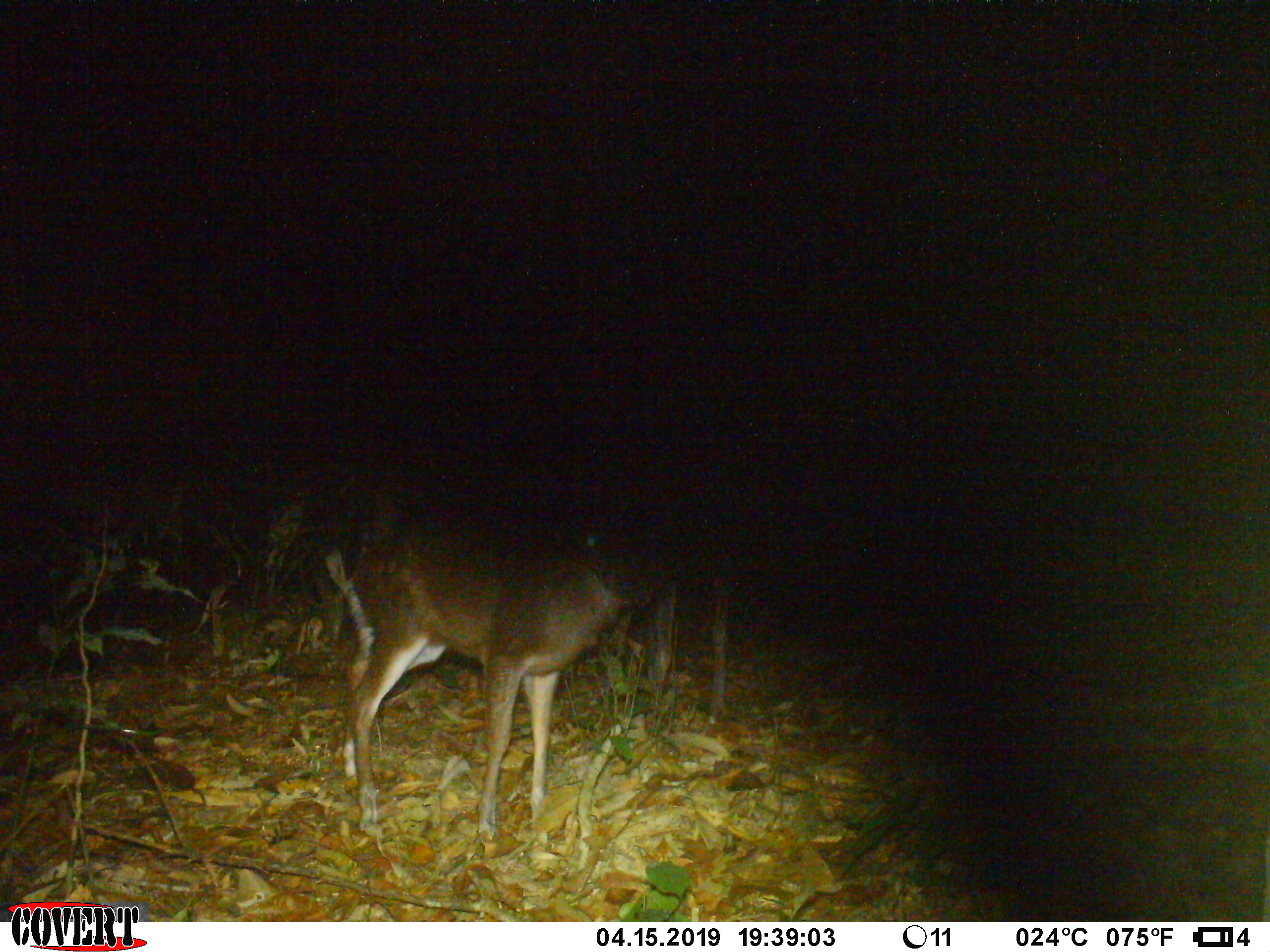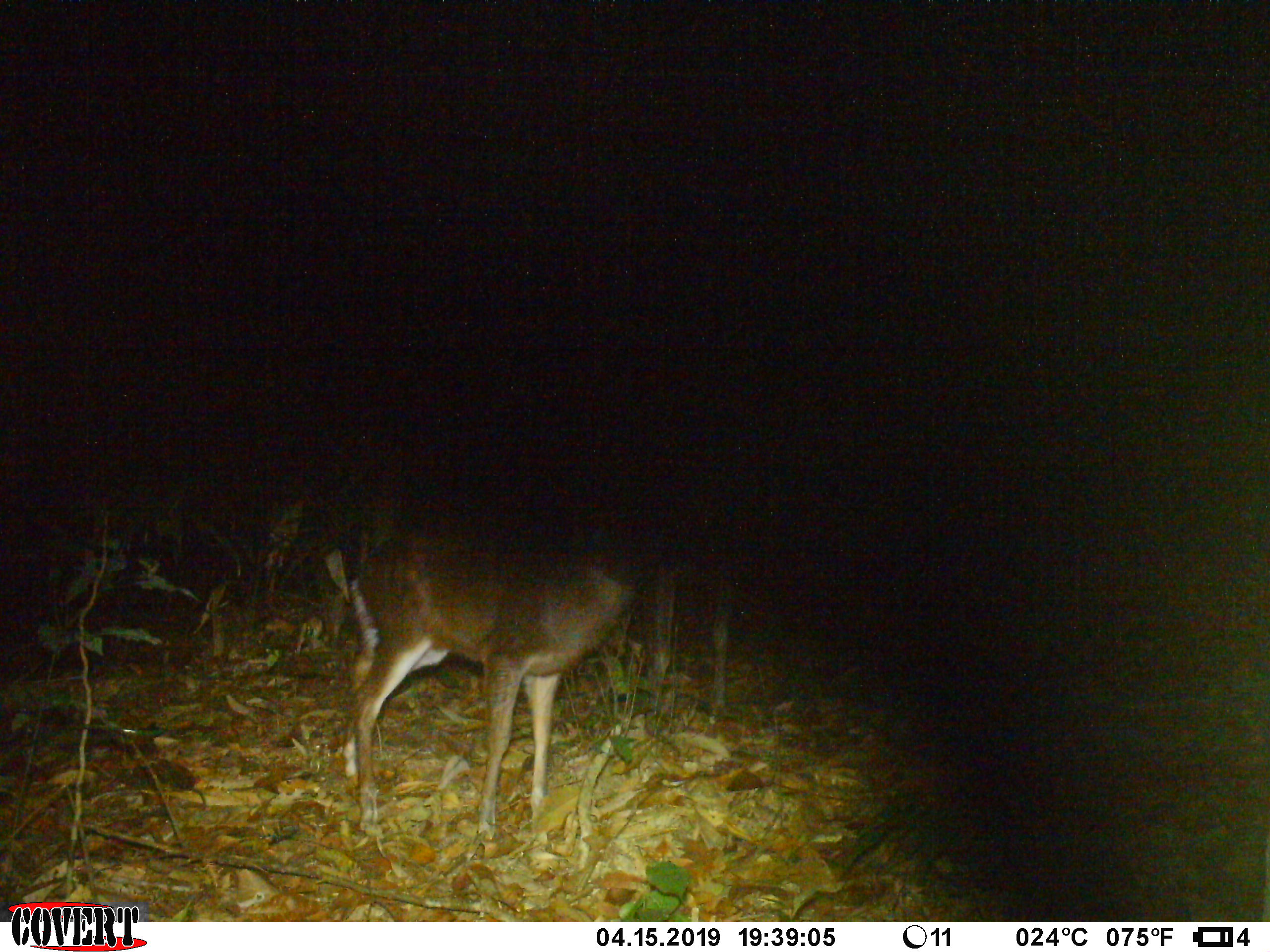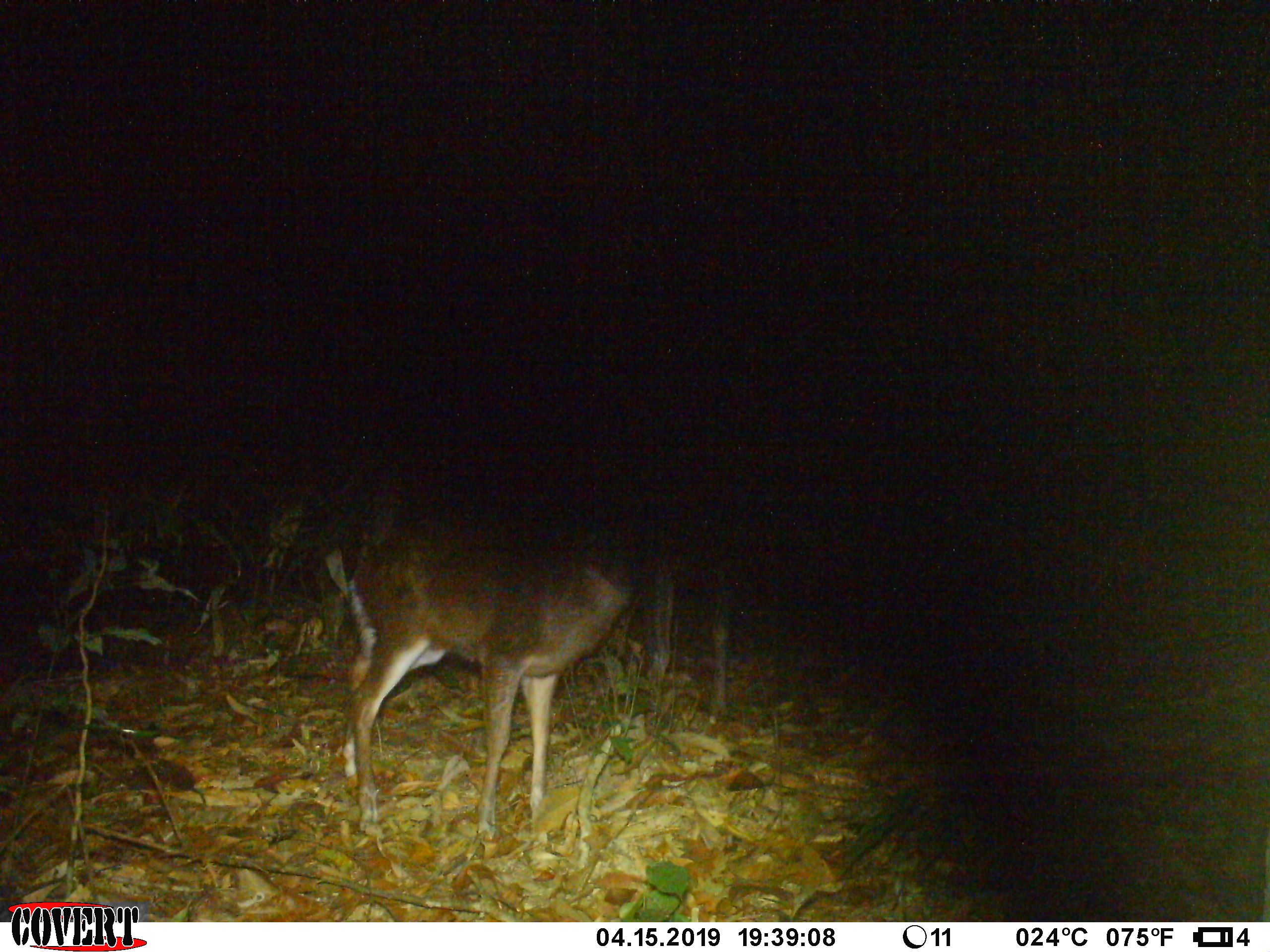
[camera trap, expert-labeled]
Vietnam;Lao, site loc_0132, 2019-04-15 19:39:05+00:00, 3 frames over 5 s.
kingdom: Animalia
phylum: Chordata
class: Mammalia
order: Artiodactyla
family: Cervidae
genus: Muntiacus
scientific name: Muntiacus rooseveltorum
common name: roosevelt's muntjac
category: roosevelts muntjac group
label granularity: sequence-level